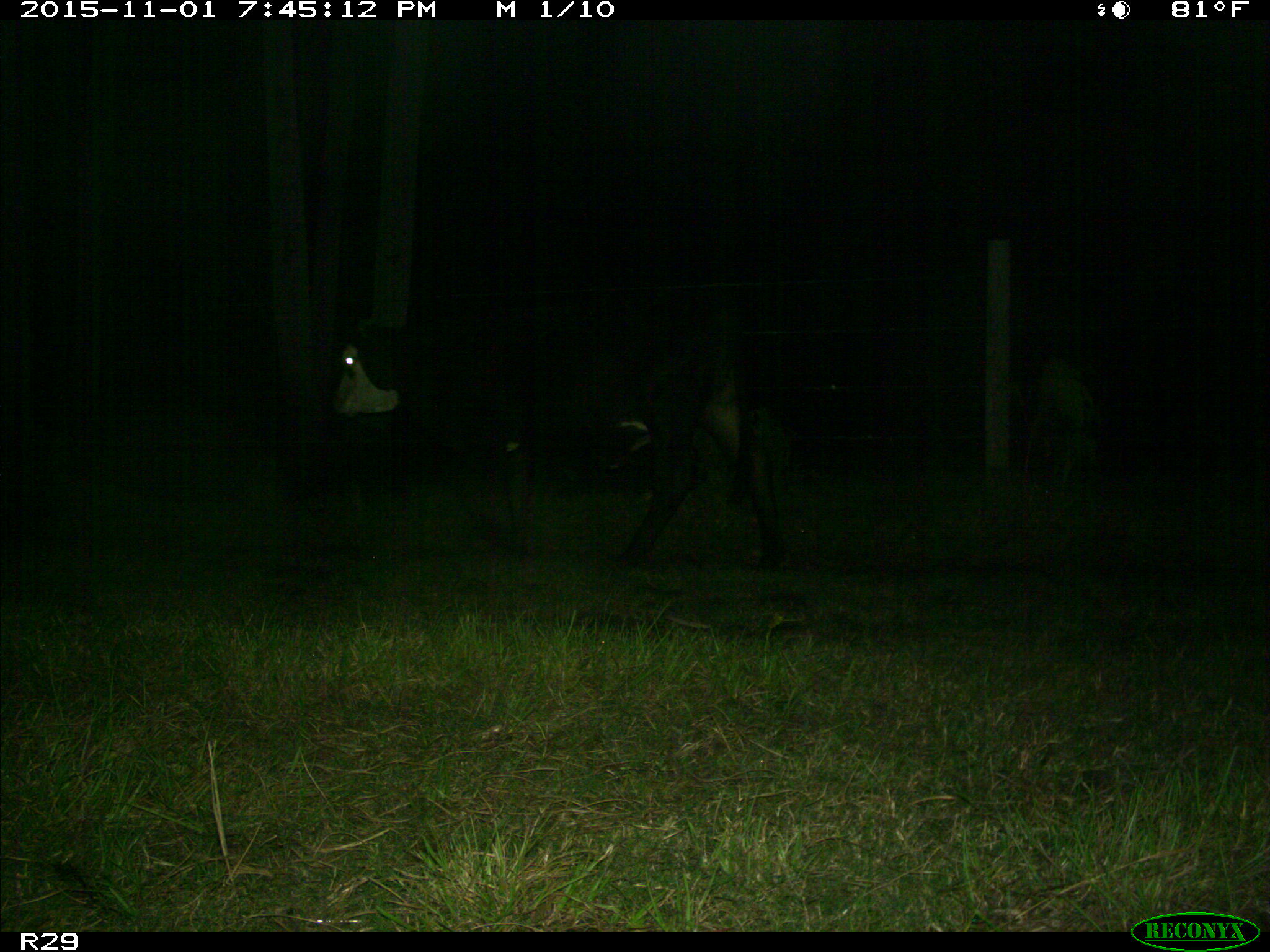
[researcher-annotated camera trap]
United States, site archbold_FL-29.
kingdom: Animalia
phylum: Chordata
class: Mammalia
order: Artiodactyla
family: Bovidae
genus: Bos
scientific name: Bos taurus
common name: domestic cow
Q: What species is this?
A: Bos taurus (domestic cow).